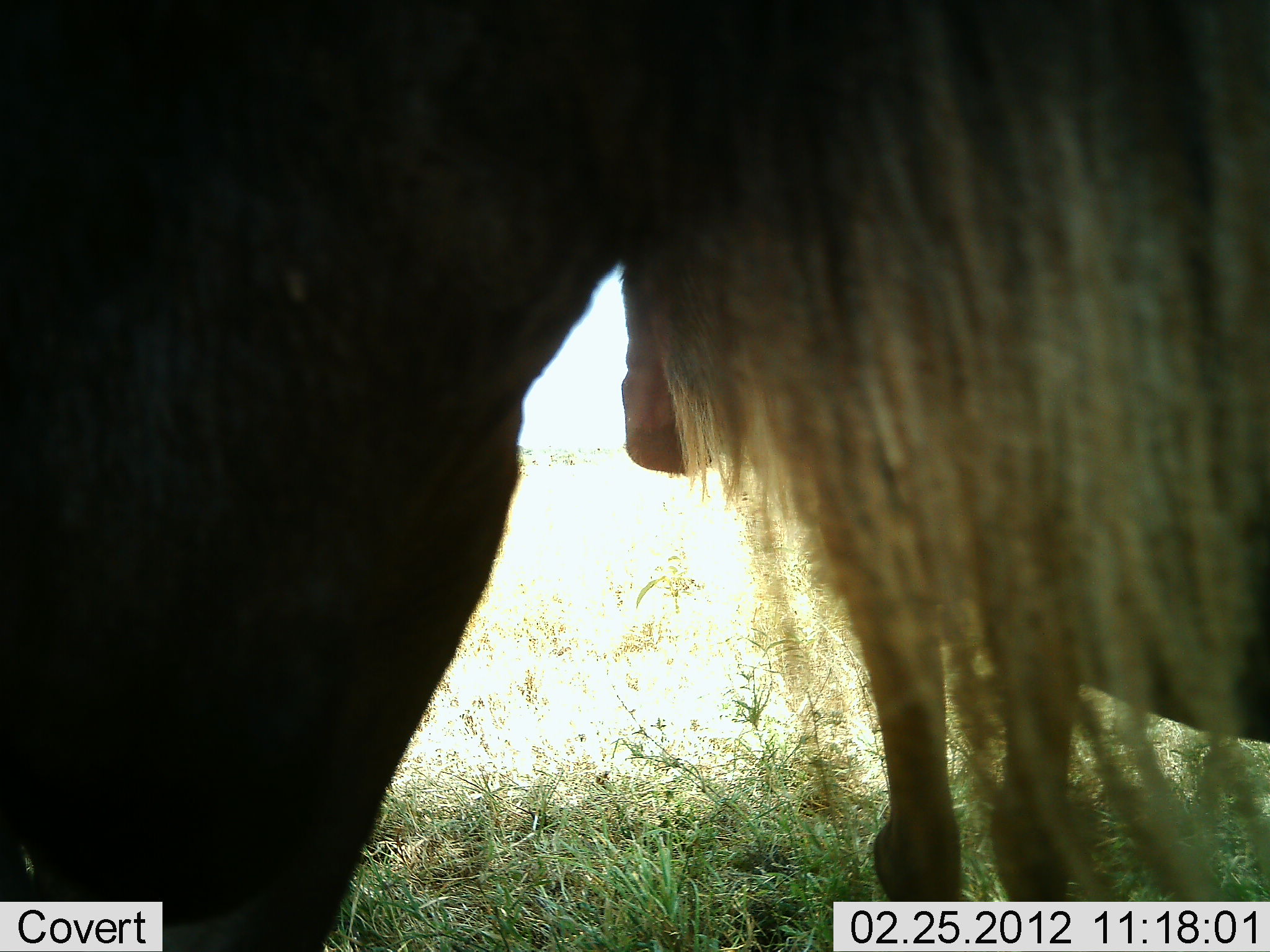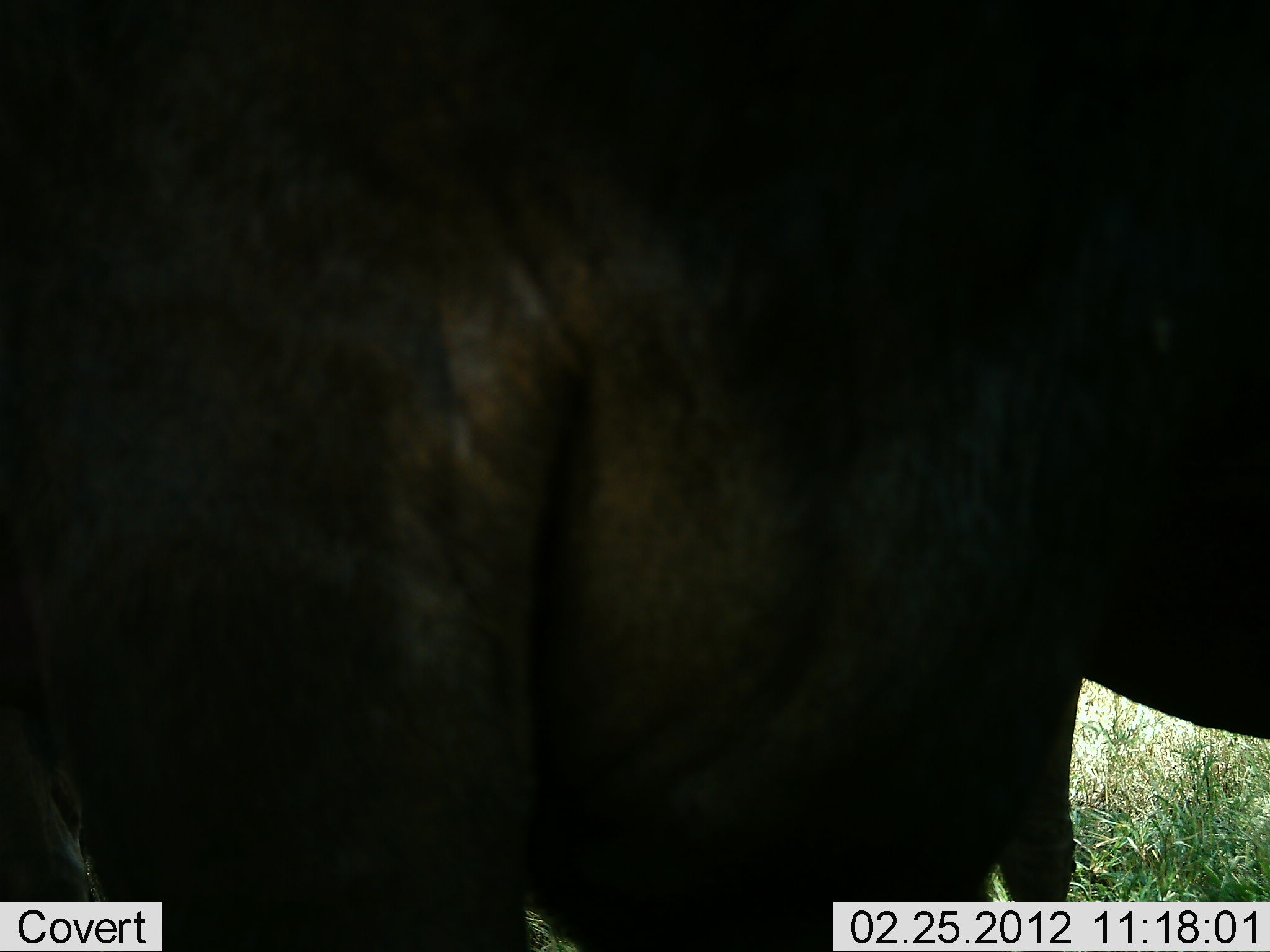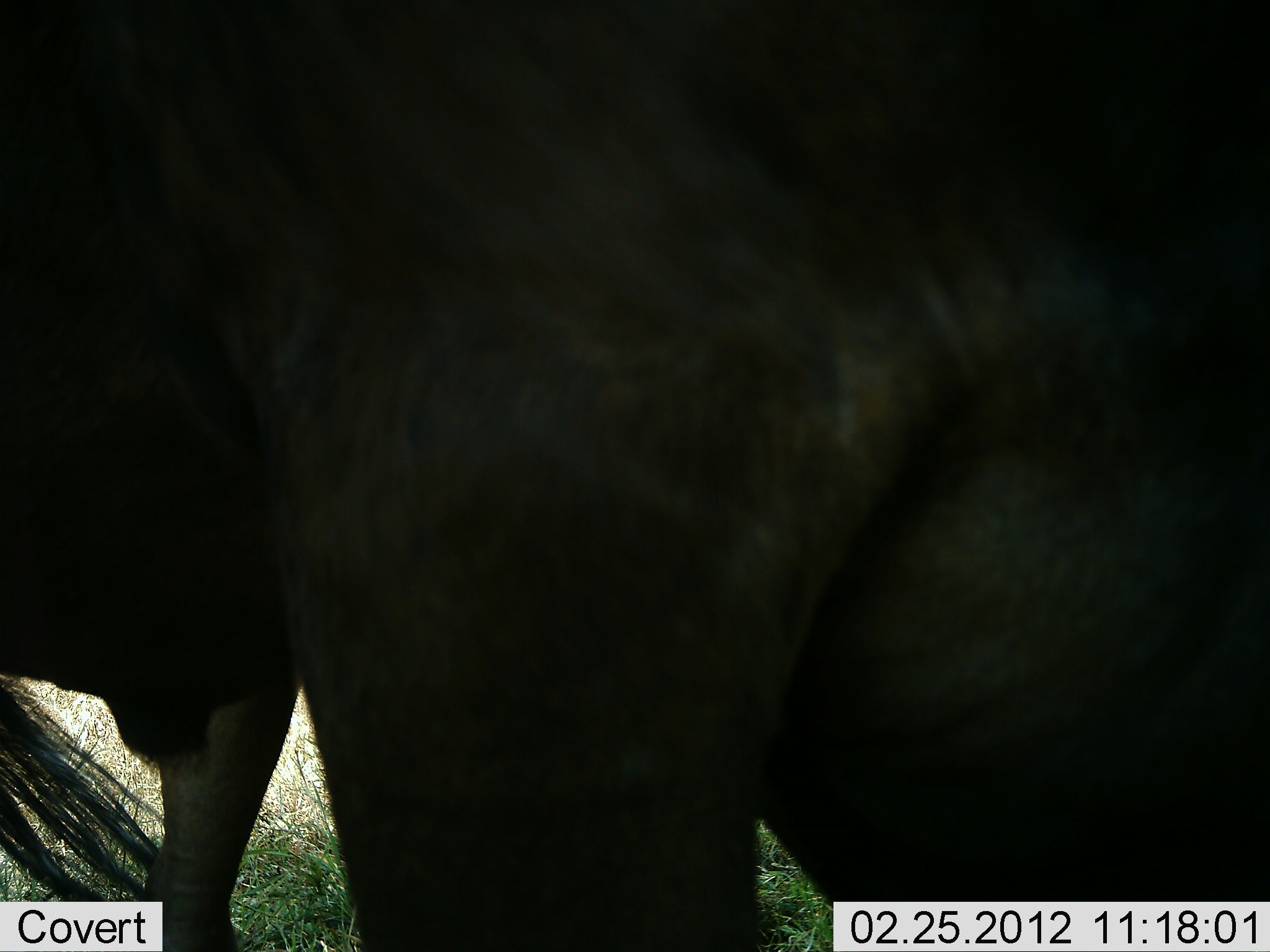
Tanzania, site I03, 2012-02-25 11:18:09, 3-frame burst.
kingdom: Animalia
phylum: Chordata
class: Mammalia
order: Artiodactyla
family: Bovidae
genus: Connochaetes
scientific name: Connochaetes taurinus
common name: blue wildebeest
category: wildebeest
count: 2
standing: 83%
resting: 0%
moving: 39%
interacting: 0%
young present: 6%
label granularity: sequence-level